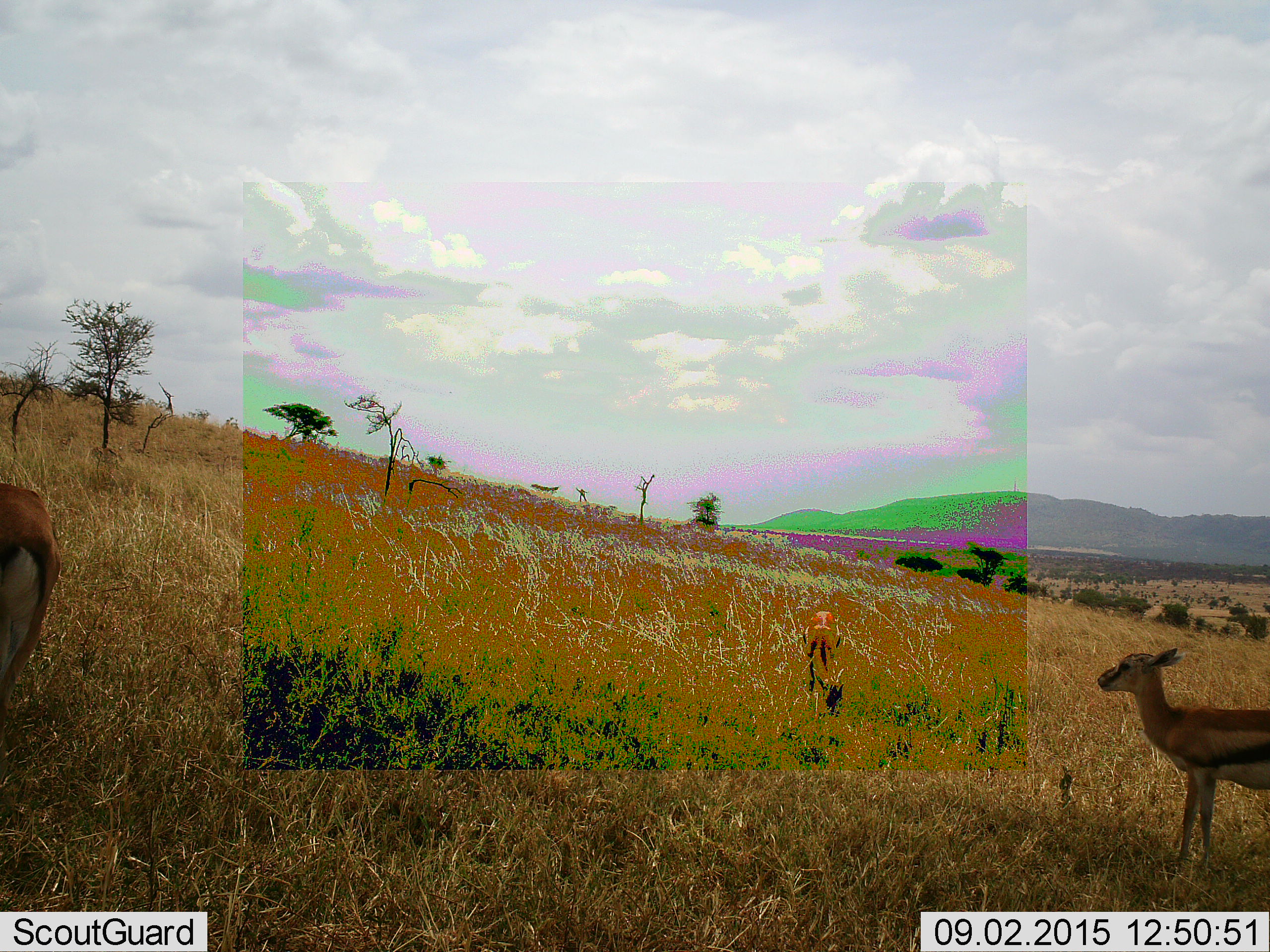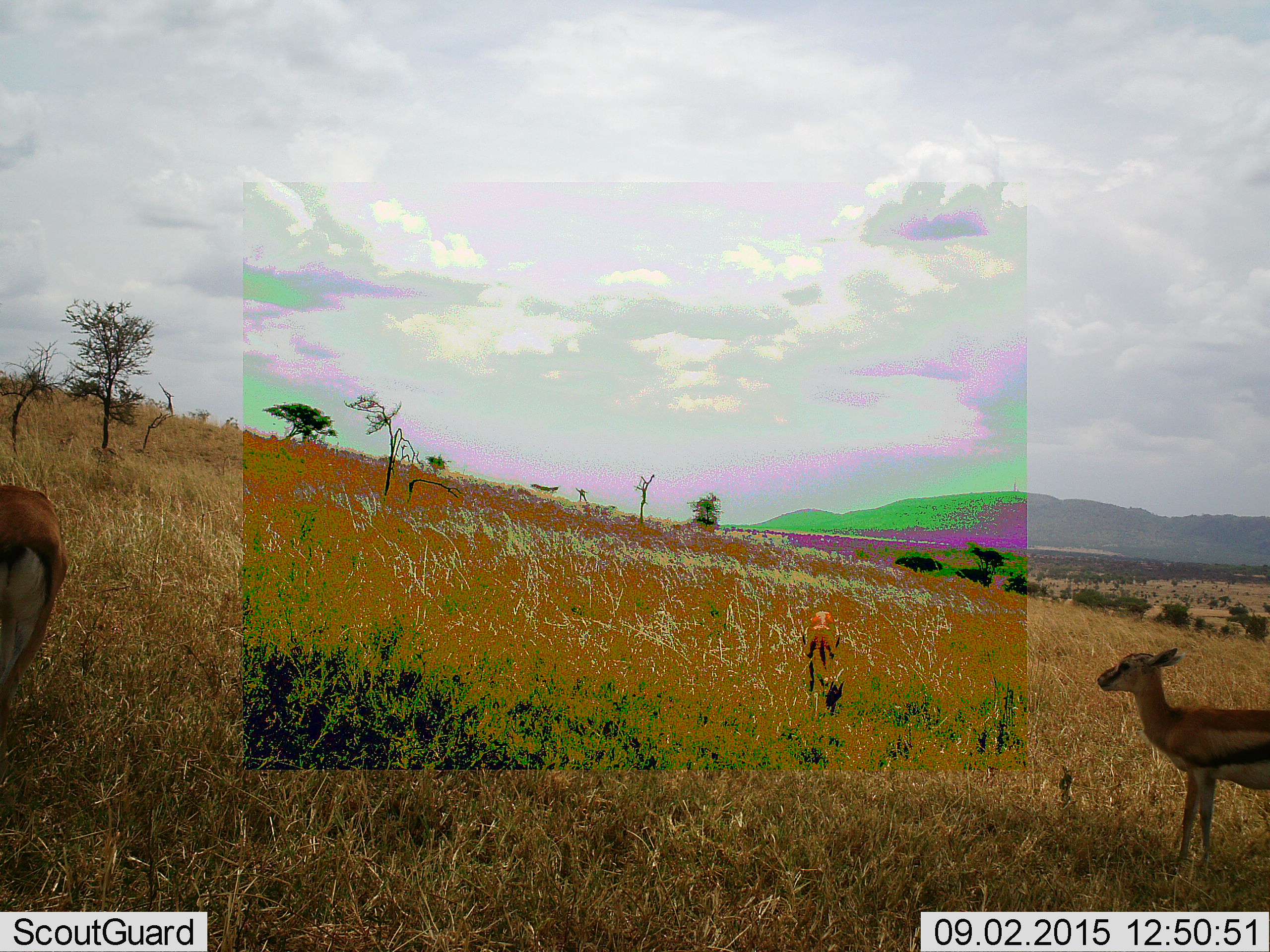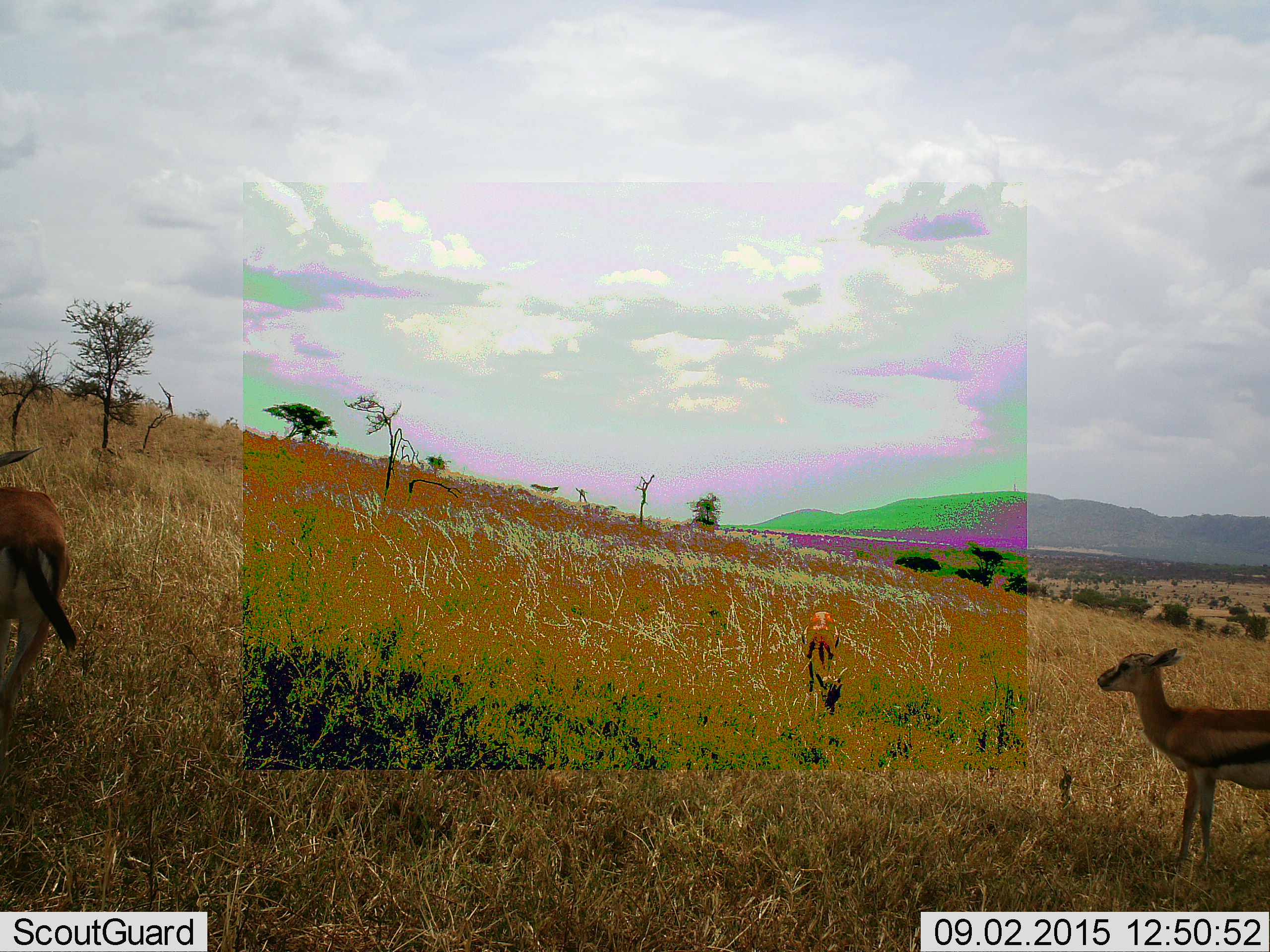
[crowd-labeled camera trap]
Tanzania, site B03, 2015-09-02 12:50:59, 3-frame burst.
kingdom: Animalia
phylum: Chordata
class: Mammalia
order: Artiodactyla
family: Bovidae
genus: Eudorcas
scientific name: Eudorcas thomsonii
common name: thomson's gazelle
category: gazellethomsons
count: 3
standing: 100%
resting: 0%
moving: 0%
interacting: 0%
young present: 53%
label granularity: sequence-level